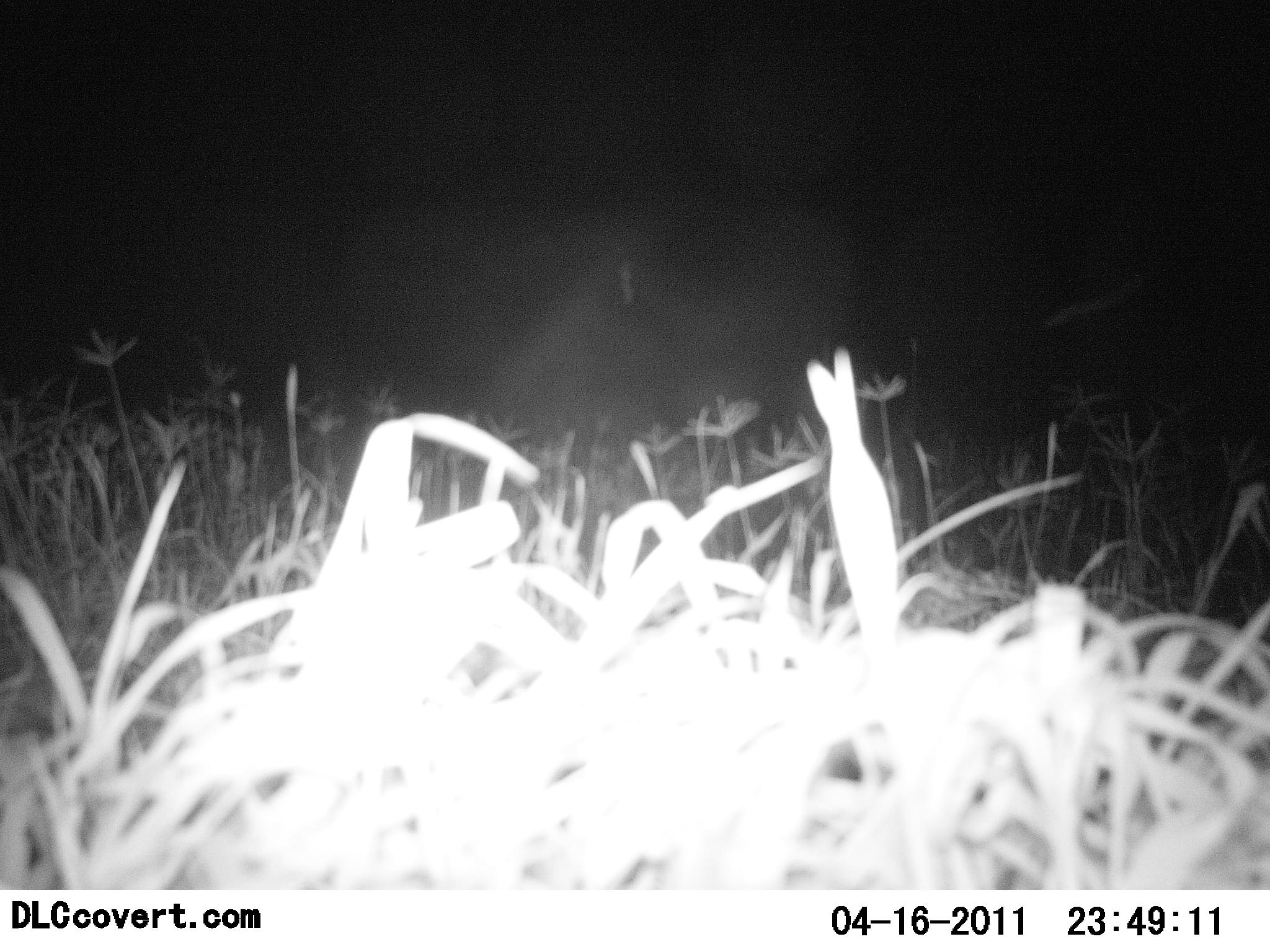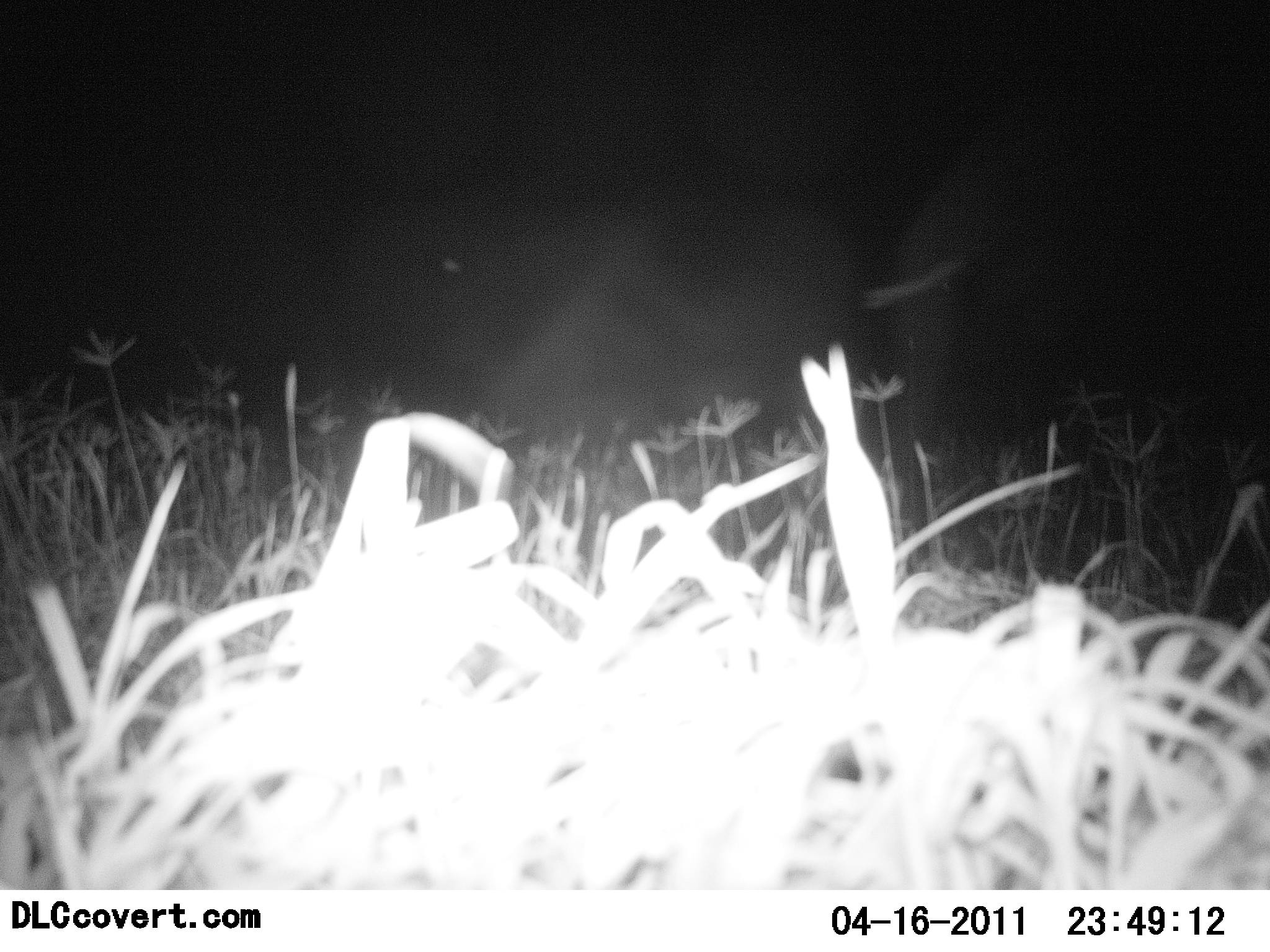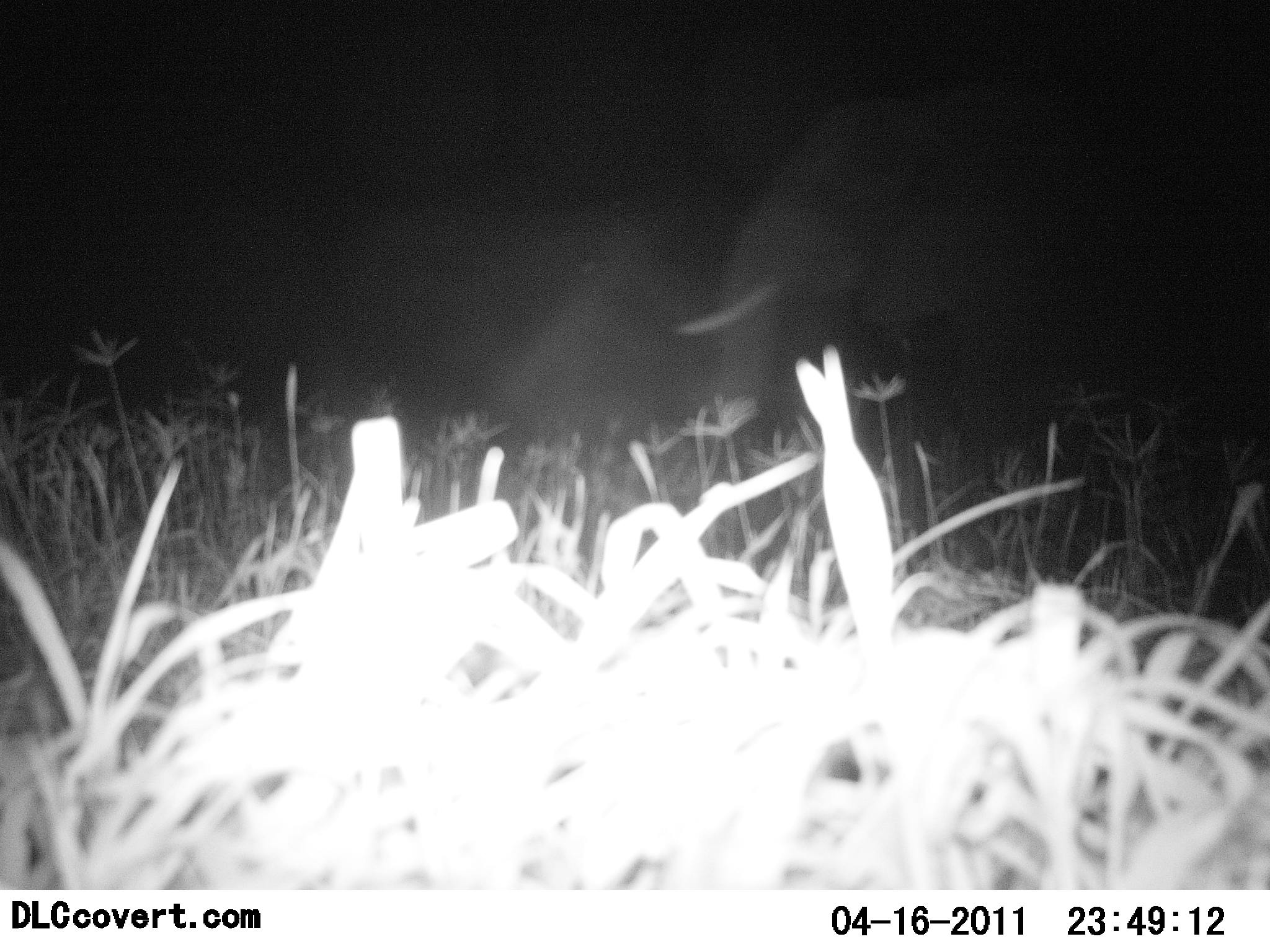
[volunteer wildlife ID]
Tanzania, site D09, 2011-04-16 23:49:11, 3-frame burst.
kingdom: Animalia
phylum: Chordata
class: Mammalia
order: Proboscidea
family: Elephantidae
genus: Loxodonta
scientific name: Loxodonta africana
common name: african bush elephant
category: elephant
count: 1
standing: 0%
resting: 0%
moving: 100%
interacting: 0%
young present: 0%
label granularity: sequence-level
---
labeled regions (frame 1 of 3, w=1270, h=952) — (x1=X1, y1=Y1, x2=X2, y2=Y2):
animal: (x1=1038, y1=147, x2=1270, y2=617)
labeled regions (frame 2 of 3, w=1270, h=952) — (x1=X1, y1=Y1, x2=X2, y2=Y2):
animal: (x1=853, y1=90, x2=1270, y2=641)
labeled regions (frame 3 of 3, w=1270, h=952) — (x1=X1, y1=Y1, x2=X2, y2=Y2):
animal: (x1=673, y1=84, x2=1270, y2=641)